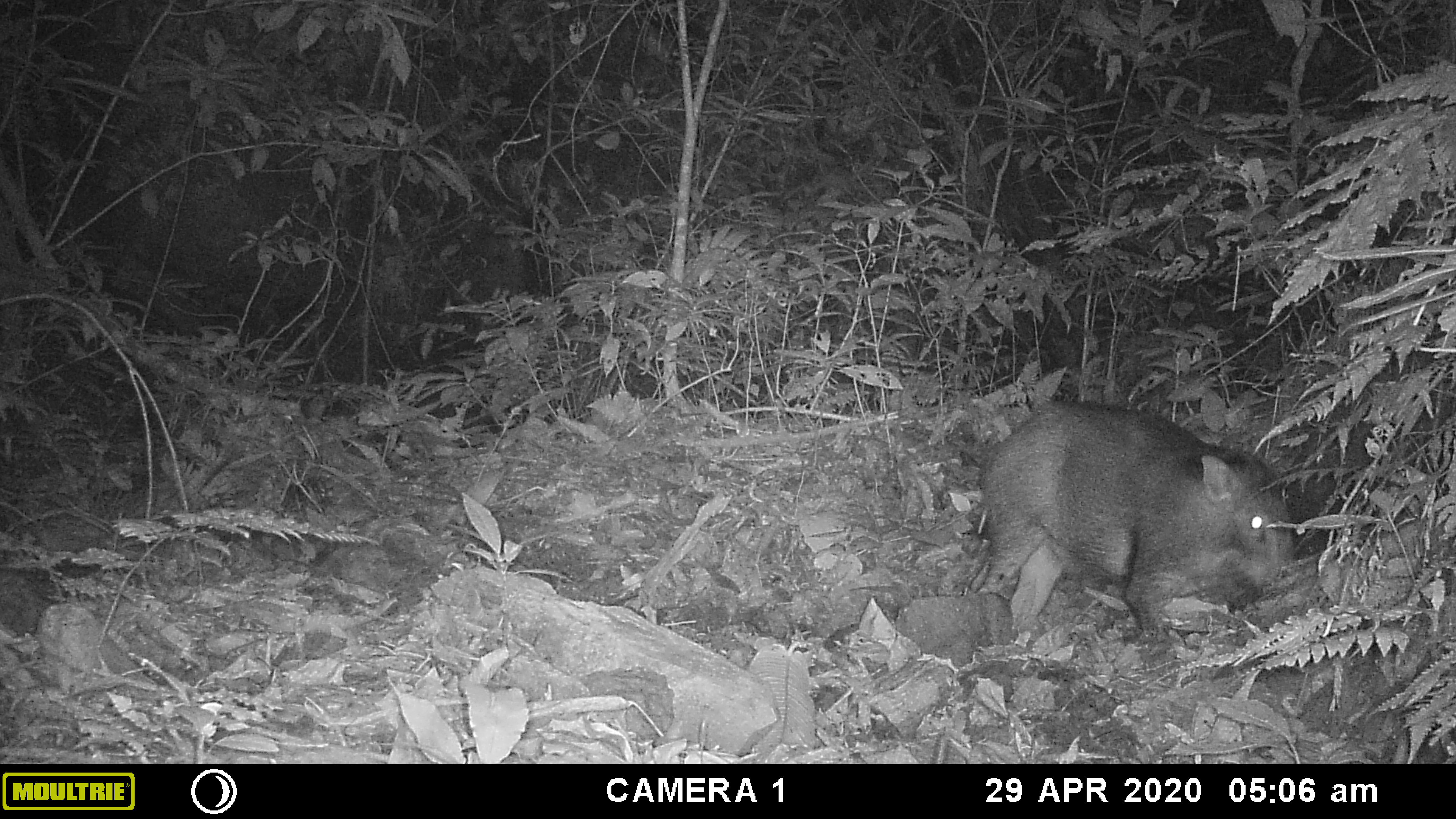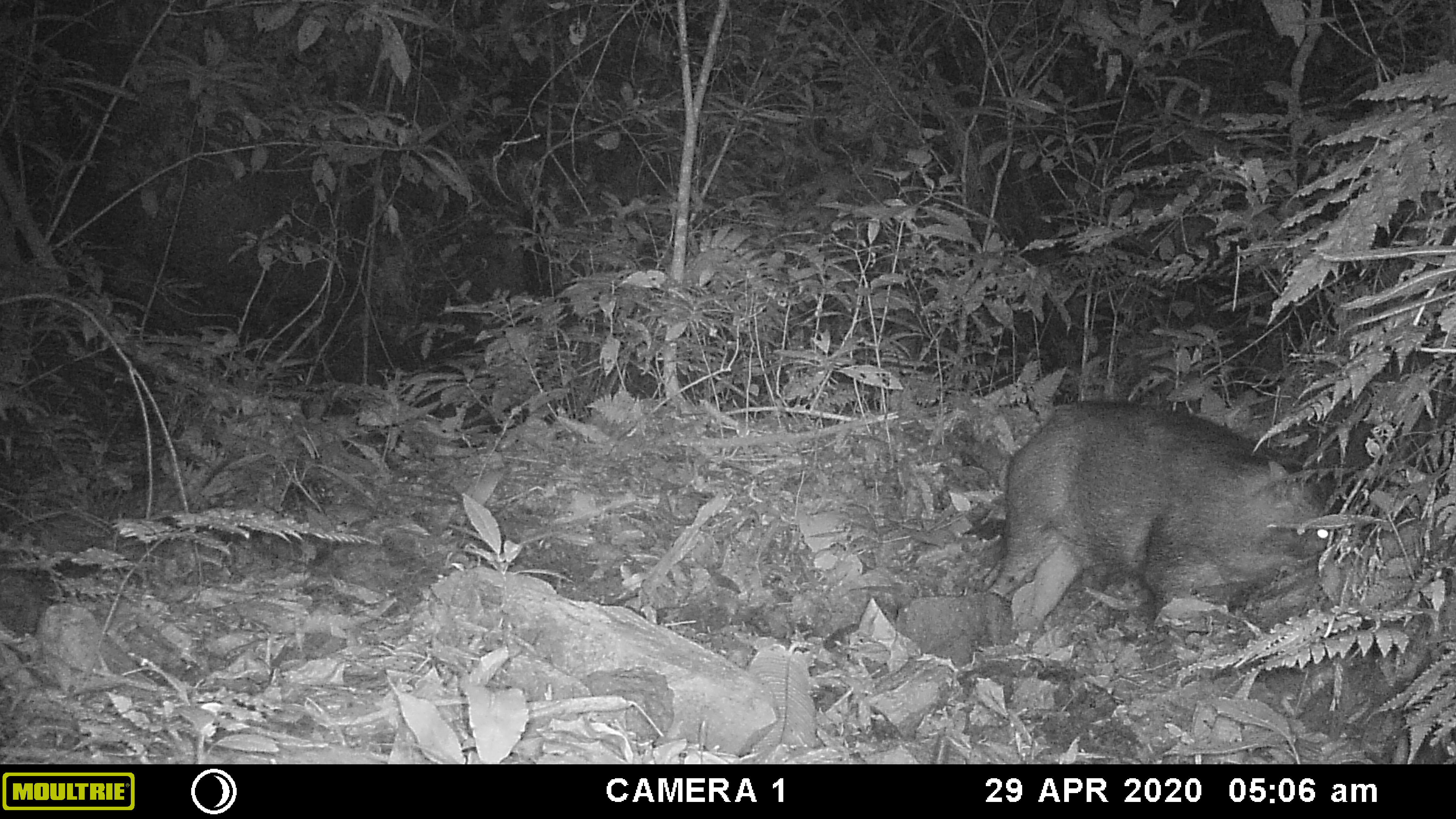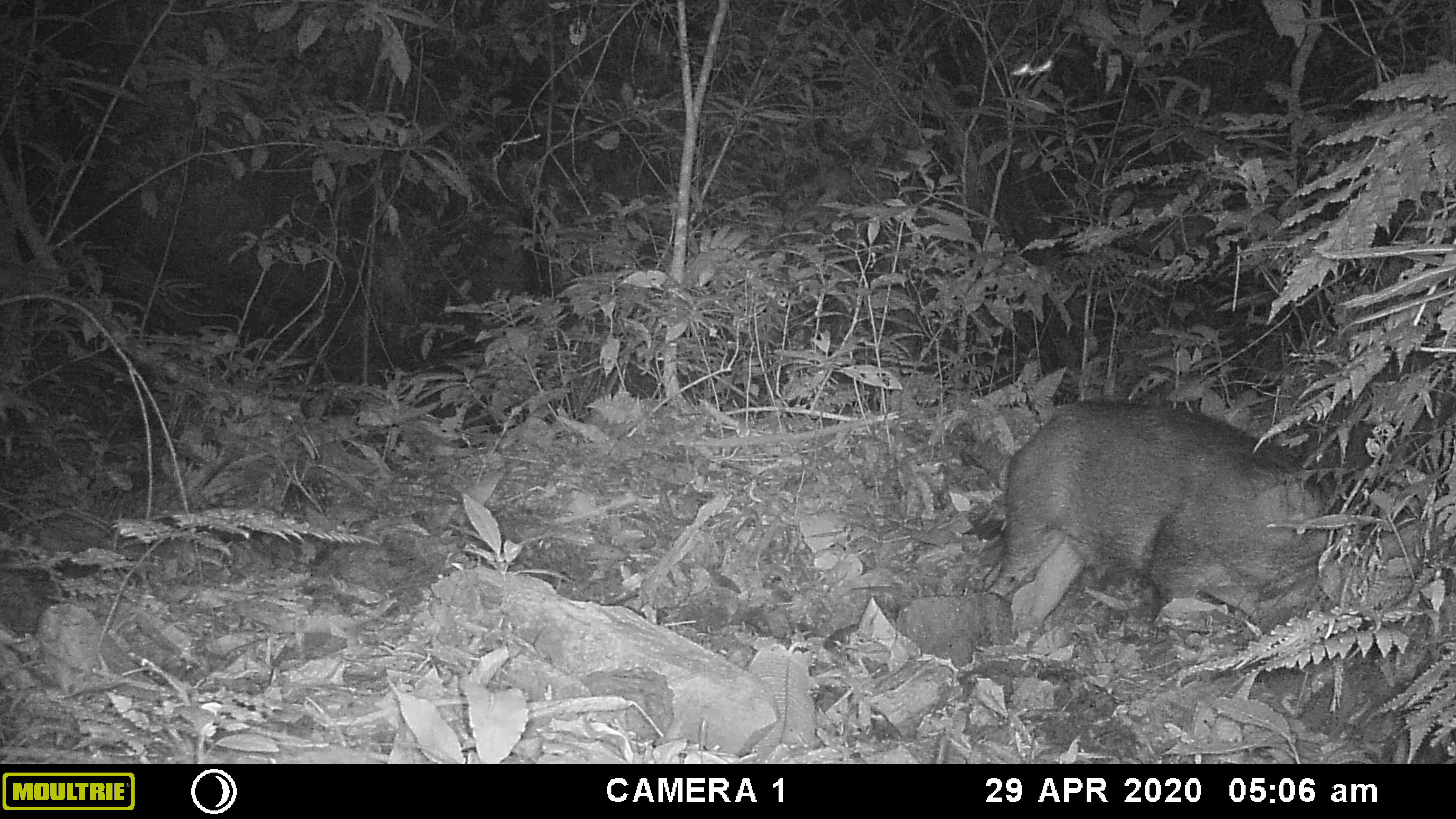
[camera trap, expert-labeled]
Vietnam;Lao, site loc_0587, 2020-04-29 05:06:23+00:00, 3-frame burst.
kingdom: Animalia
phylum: Chordata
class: Mammalia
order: Artiodactyla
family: Suidae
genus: Sus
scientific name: Sus scrofa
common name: eurasian wild pig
Eurasian wild pig (Sus scrofa). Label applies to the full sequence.